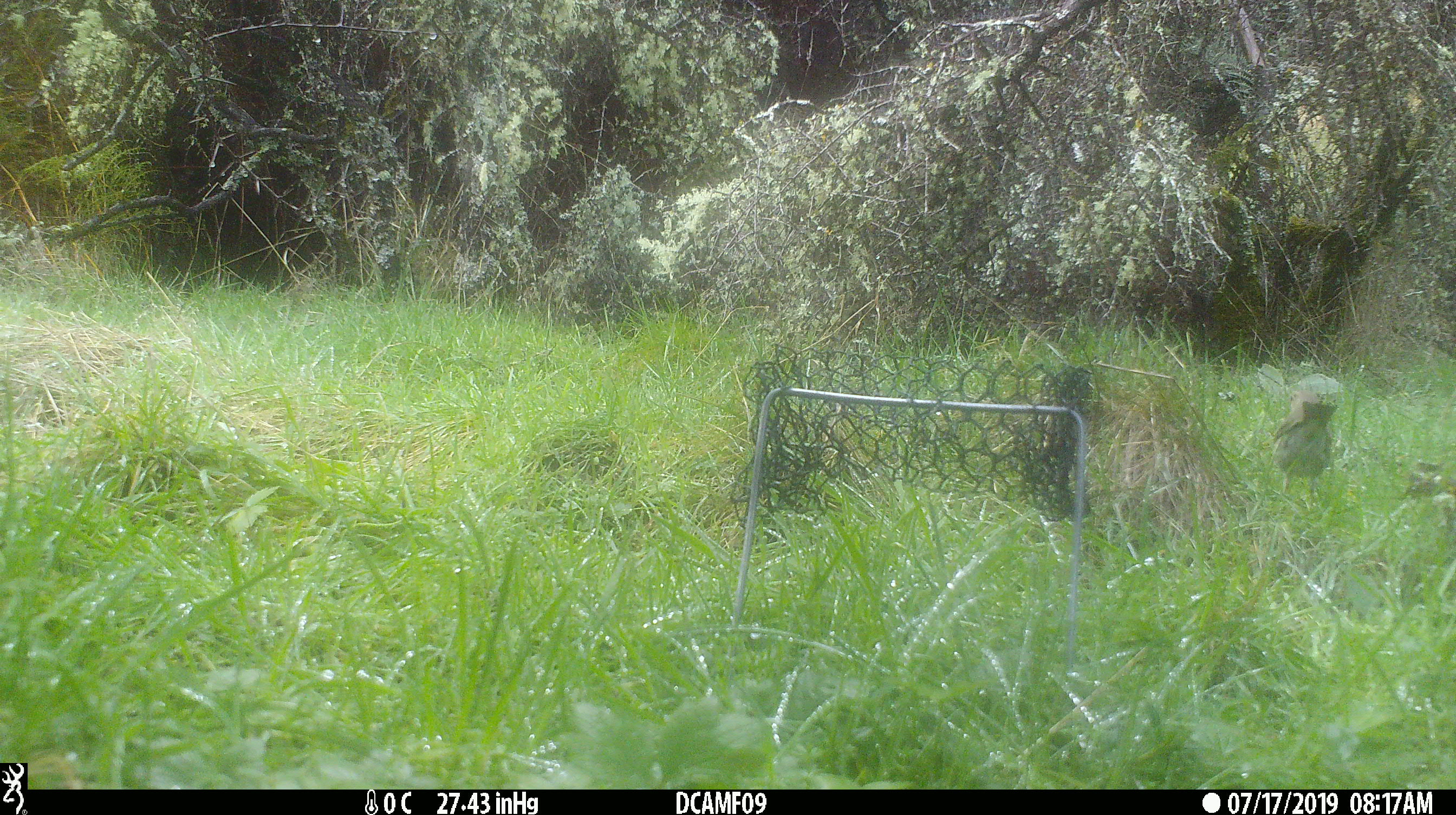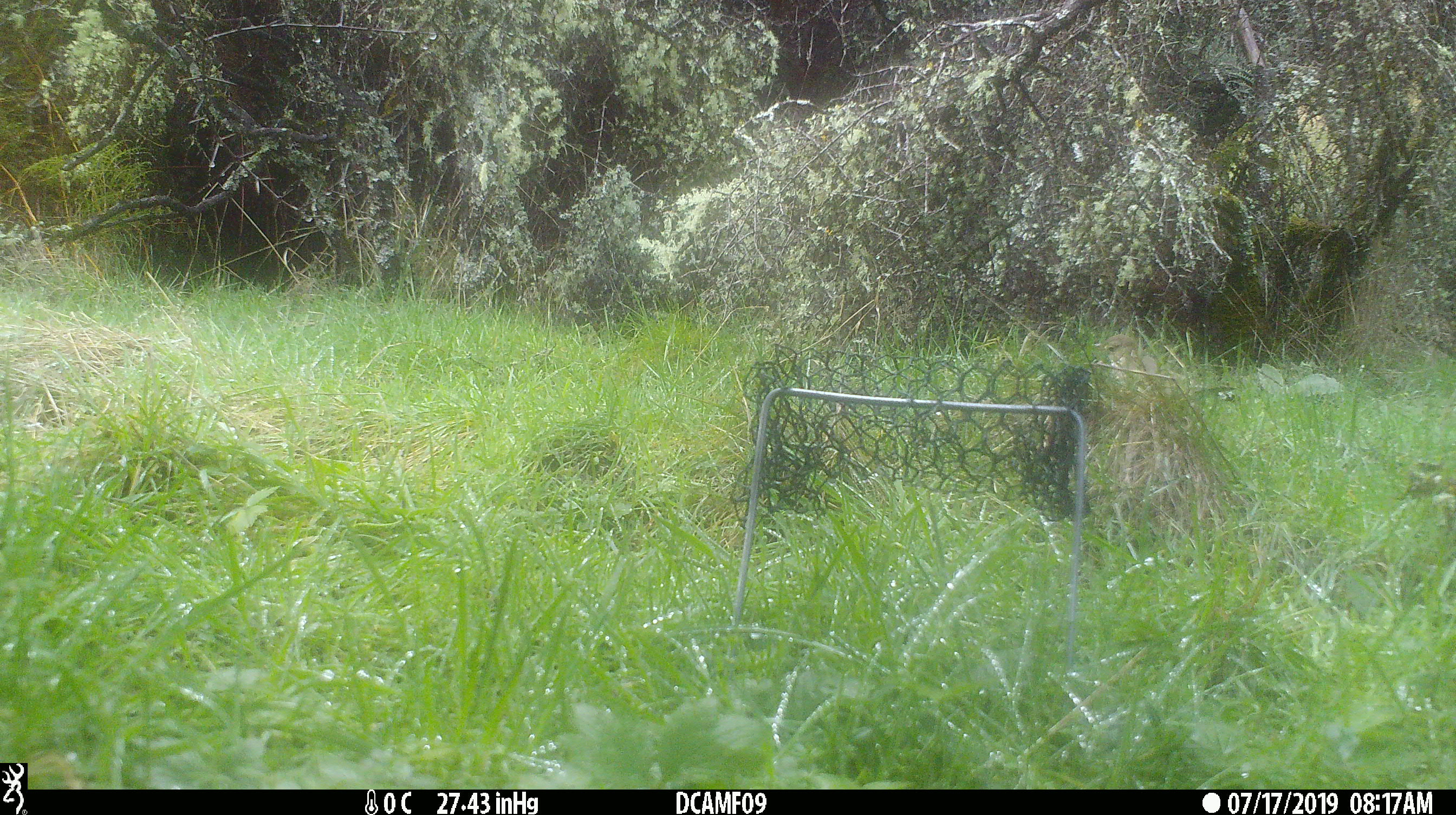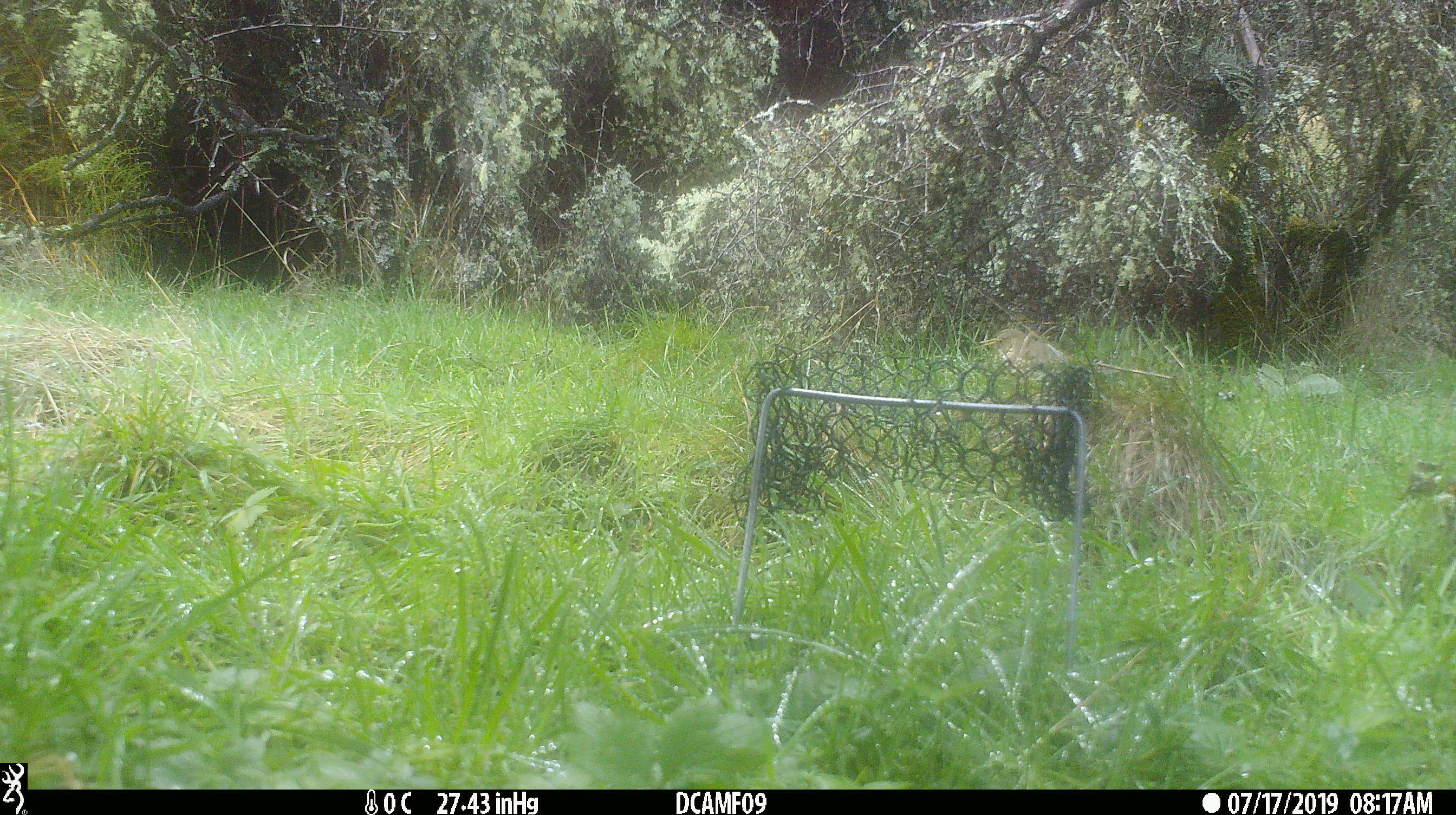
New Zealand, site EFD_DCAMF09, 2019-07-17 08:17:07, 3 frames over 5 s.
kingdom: Animalia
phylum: Chordata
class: Aves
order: Passeriformes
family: Turdidae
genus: Turdus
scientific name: Turdus philomelos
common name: song thrush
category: thrush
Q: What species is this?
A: Thrush (song thrush) (Turdus philomelos).